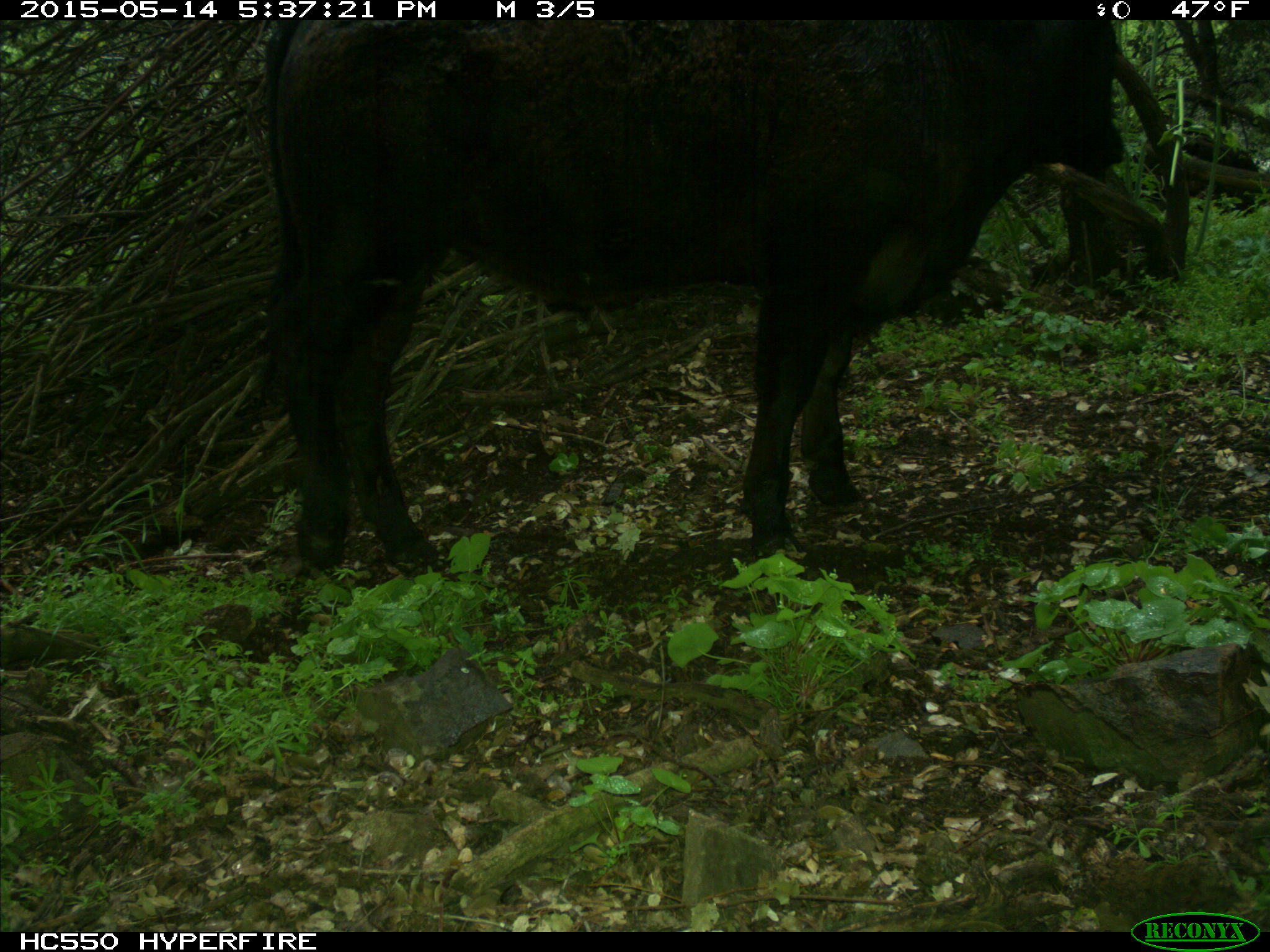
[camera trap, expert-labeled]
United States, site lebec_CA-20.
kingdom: Animalia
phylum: Chordata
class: Mammalia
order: Artiodactyla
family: Bovidae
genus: Bos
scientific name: Bos taurus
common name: domestic cow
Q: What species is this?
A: Bos taurus (domestic cow).